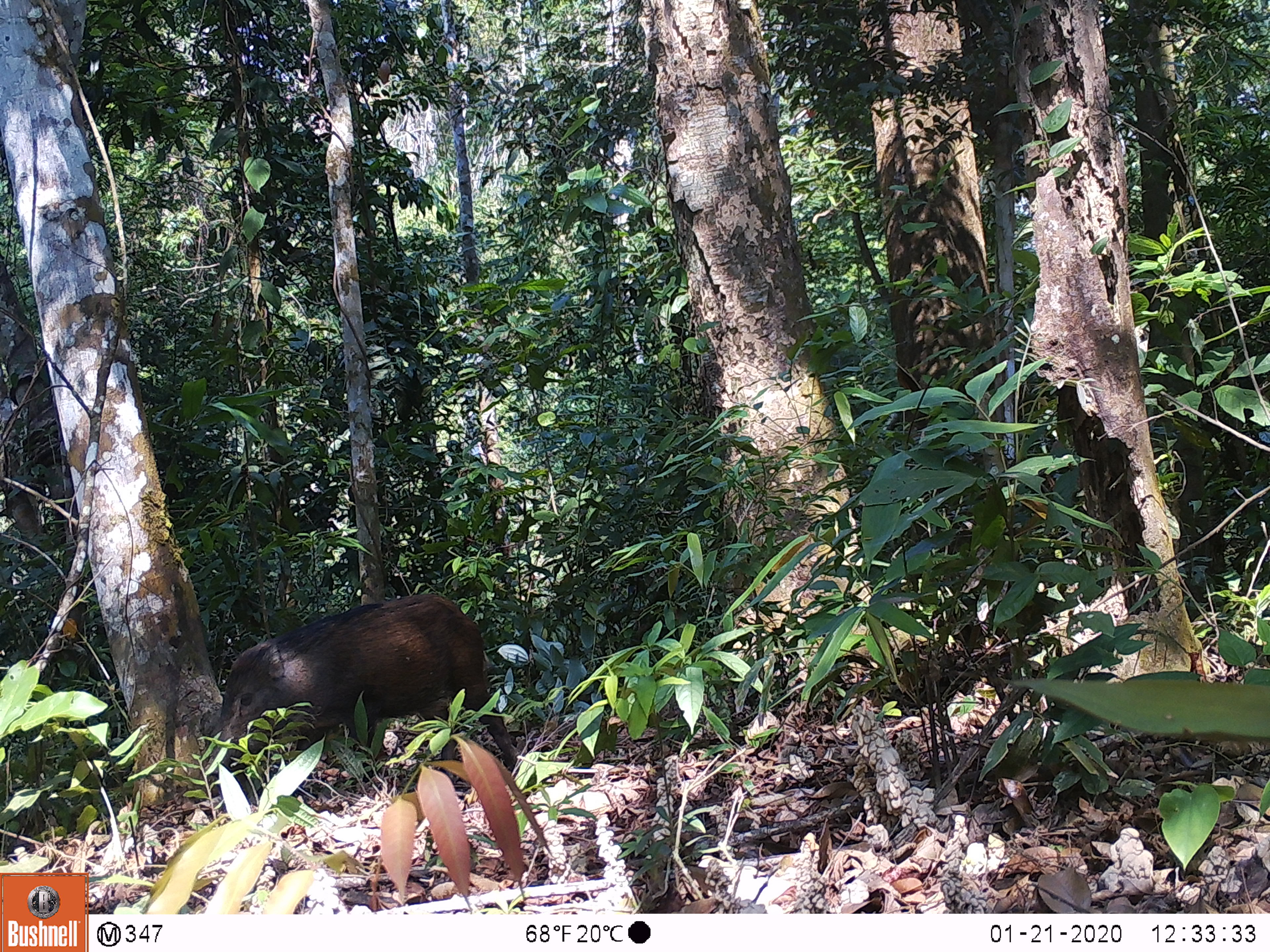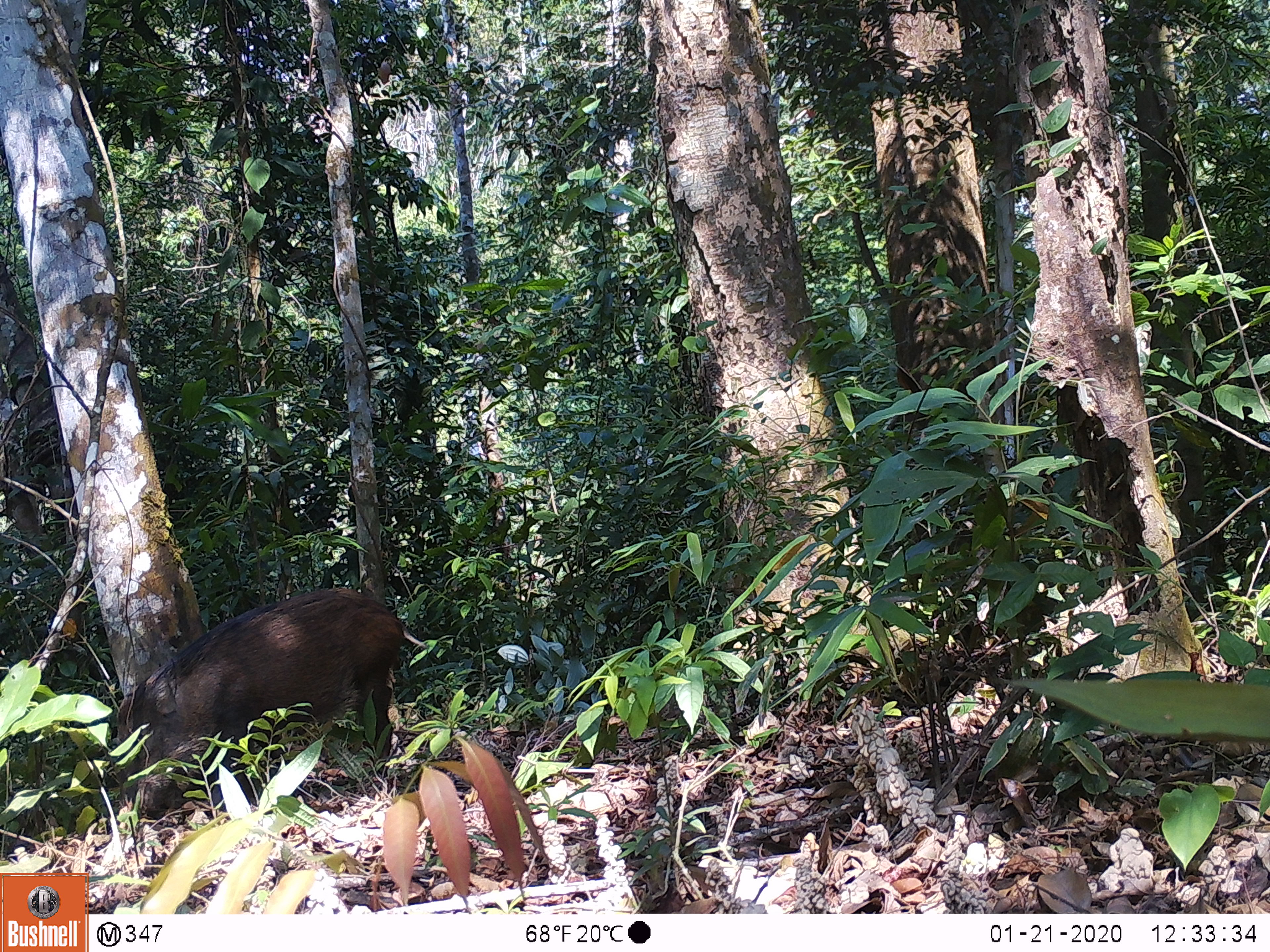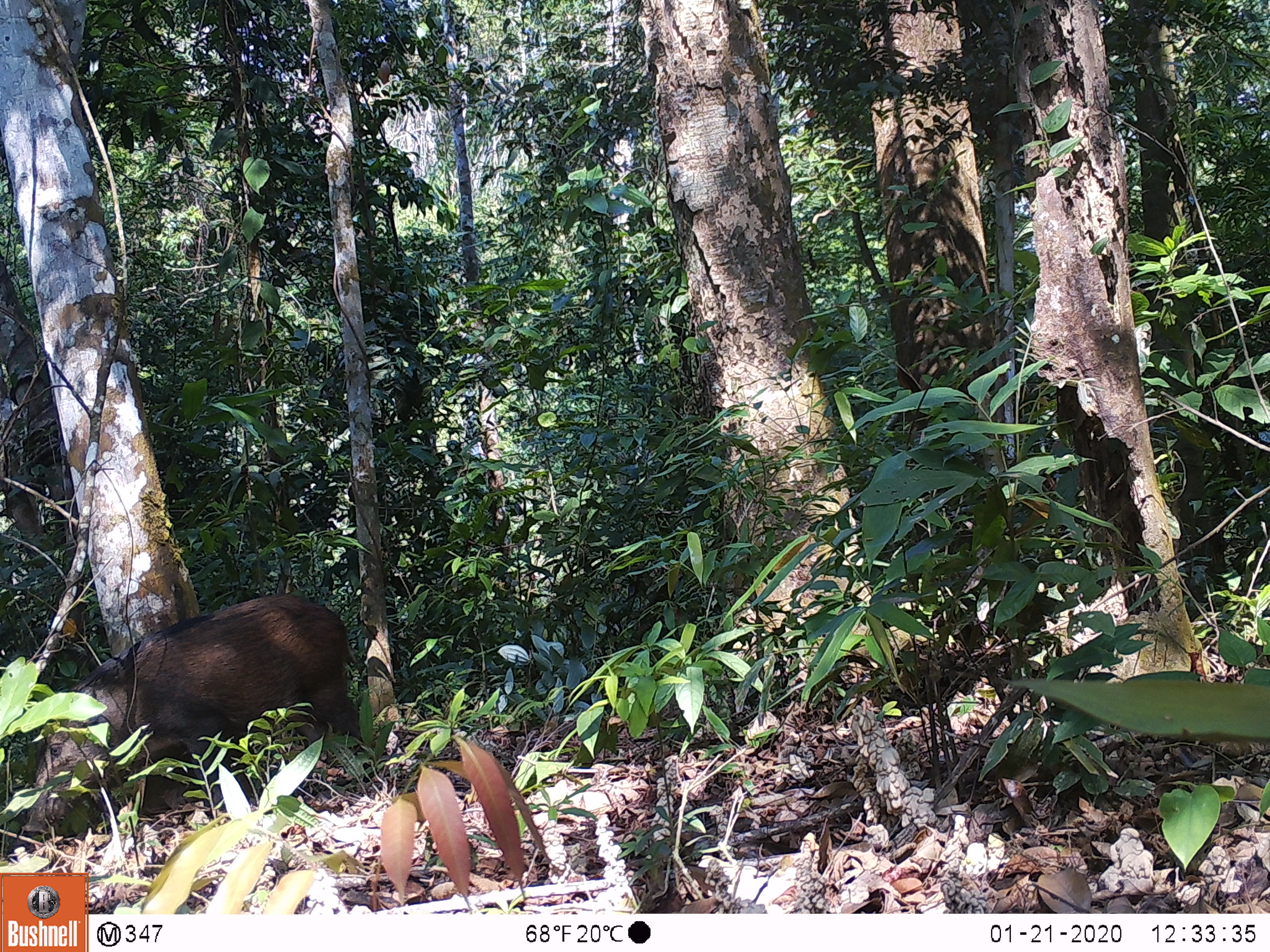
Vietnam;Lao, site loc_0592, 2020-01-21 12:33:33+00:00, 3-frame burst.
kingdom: Animalia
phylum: Chordata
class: Mammalia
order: Artiodactyla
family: Suidae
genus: Sus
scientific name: Sus scrofa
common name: eurasian wild pig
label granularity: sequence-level